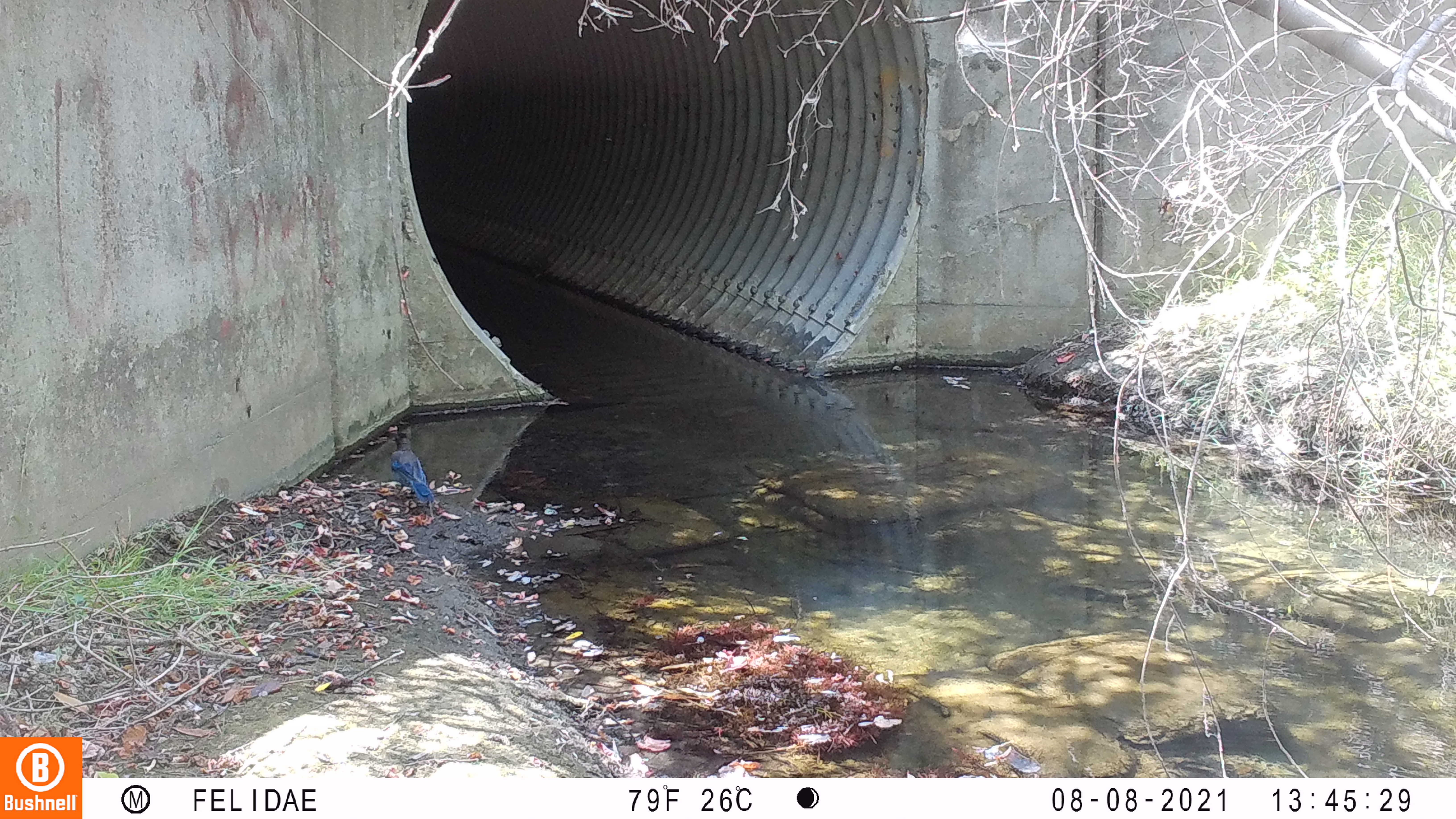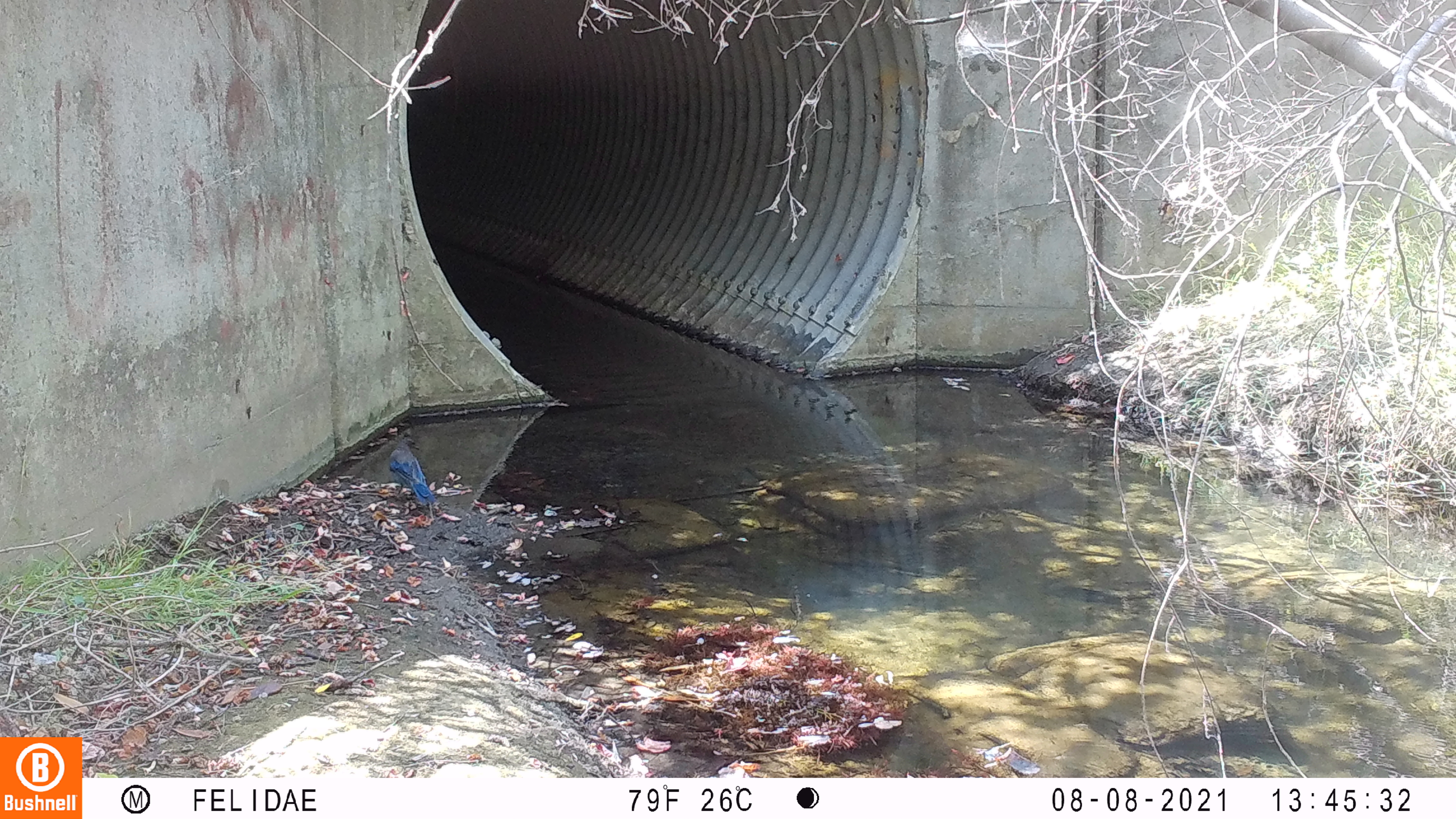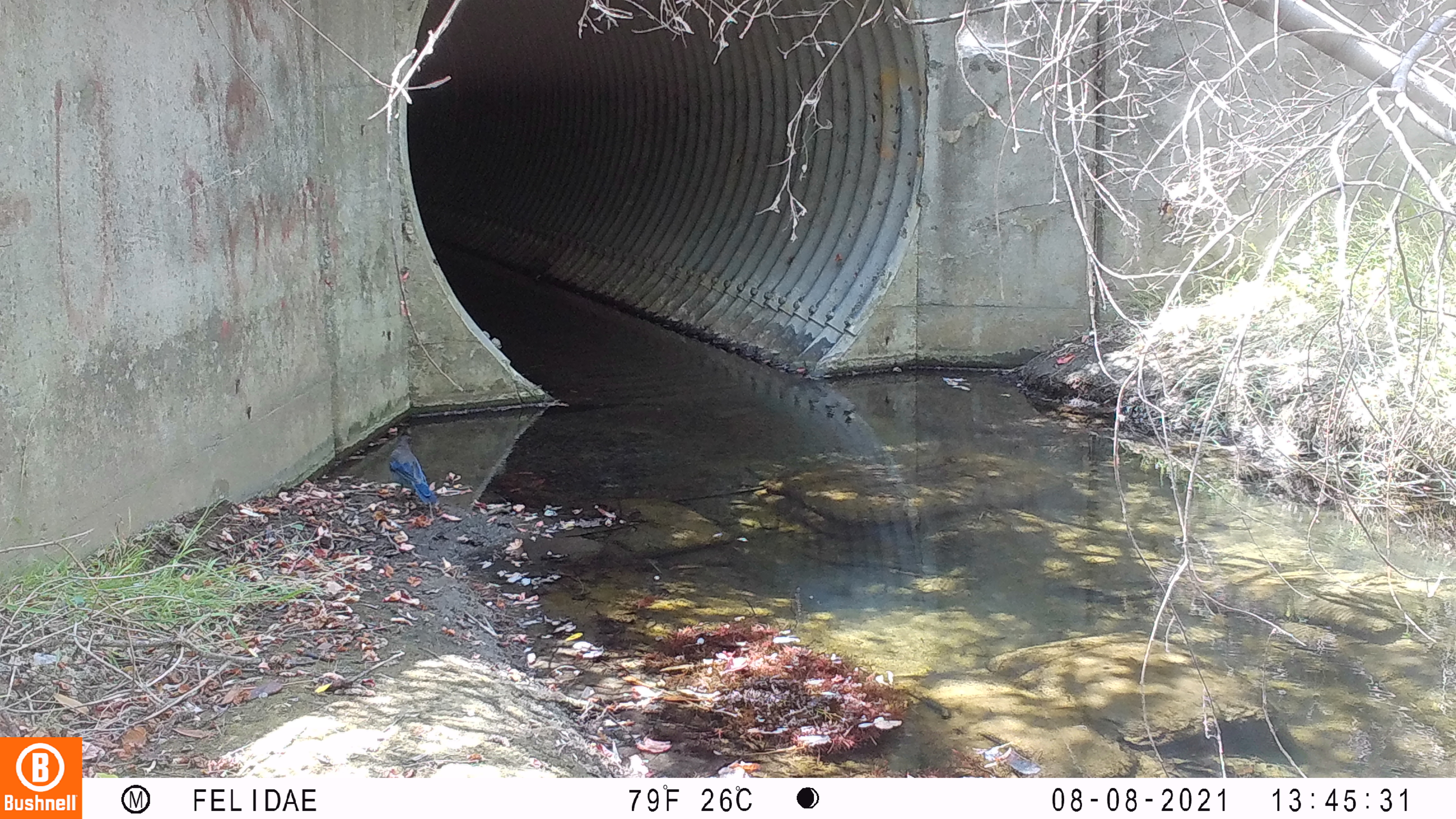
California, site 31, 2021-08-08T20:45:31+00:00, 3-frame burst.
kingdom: Animalia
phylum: Chordata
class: Aves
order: Passeriformes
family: Corvidae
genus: Cyanocitta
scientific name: Cyanocitta stelleri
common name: steller's jay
Steller's jay (Cyanocitta stelleri).